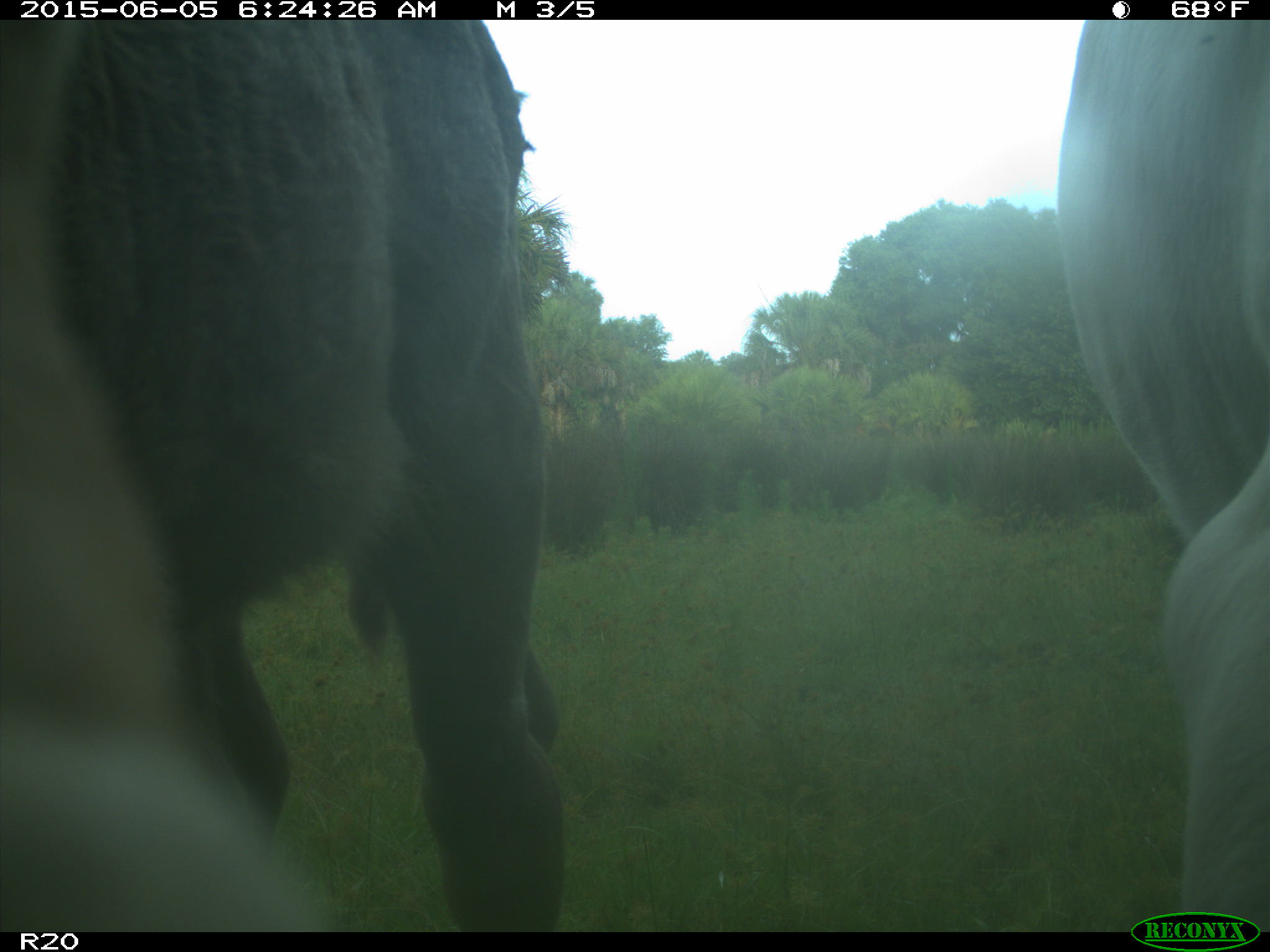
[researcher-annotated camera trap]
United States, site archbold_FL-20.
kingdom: Animalia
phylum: Chordata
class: Mammalia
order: Artiodactyla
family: Bovidae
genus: Bos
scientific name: Bos taurus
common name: domestic cow